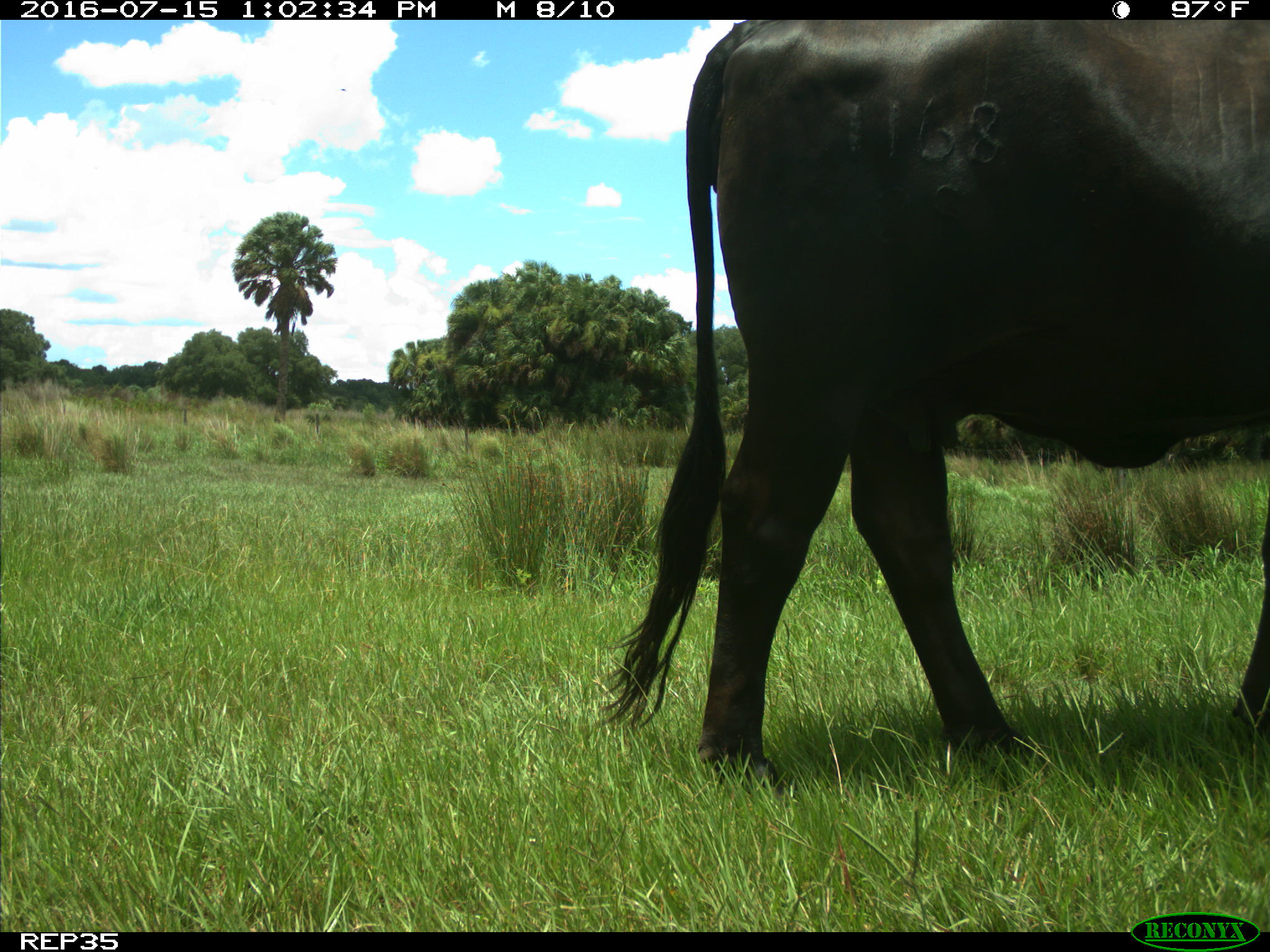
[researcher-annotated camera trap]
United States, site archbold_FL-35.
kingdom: Animalia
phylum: Chordata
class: Mammalia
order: Artiodactyla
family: Bovidae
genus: Bos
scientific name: Bos taurus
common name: domestic cow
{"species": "Bos taurus (domestic cow)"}